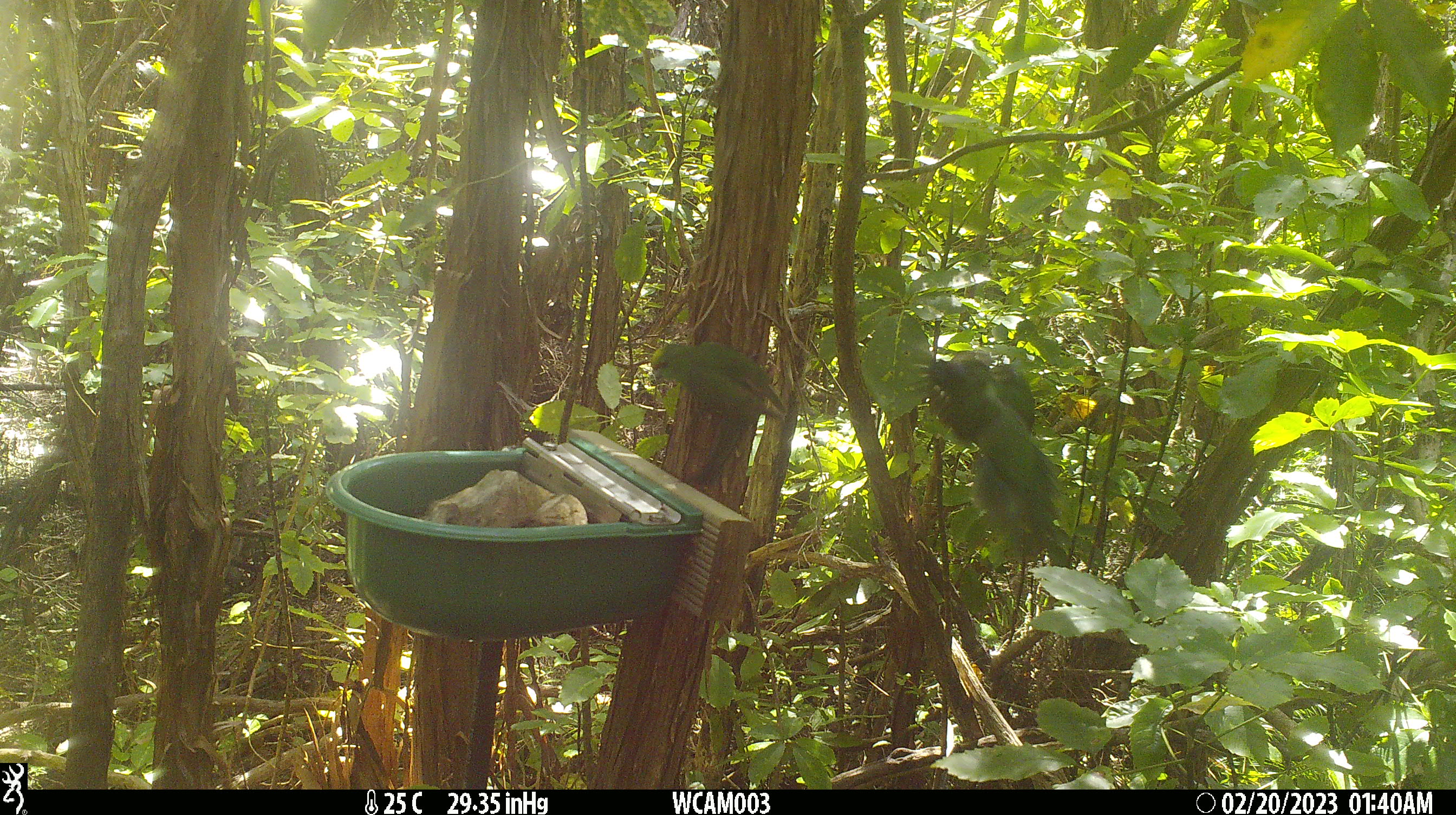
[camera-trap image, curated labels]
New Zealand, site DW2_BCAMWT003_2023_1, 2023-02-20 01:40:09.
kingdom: Animalia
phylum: Chordata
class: Aves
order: Psittaciformes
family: Psittaculidae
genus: Cyanoramphus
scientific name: Cyanoramphus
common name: parakeet